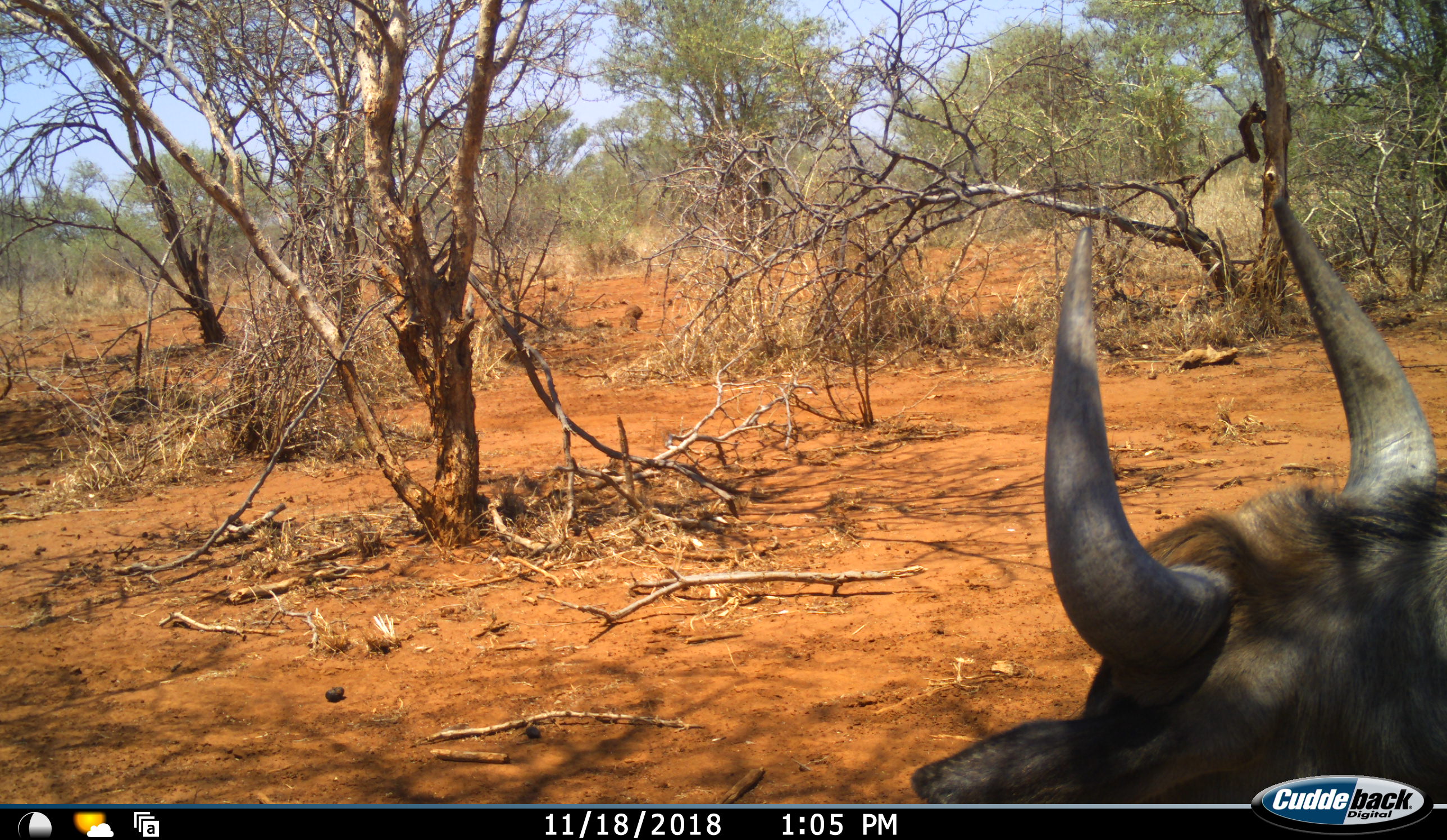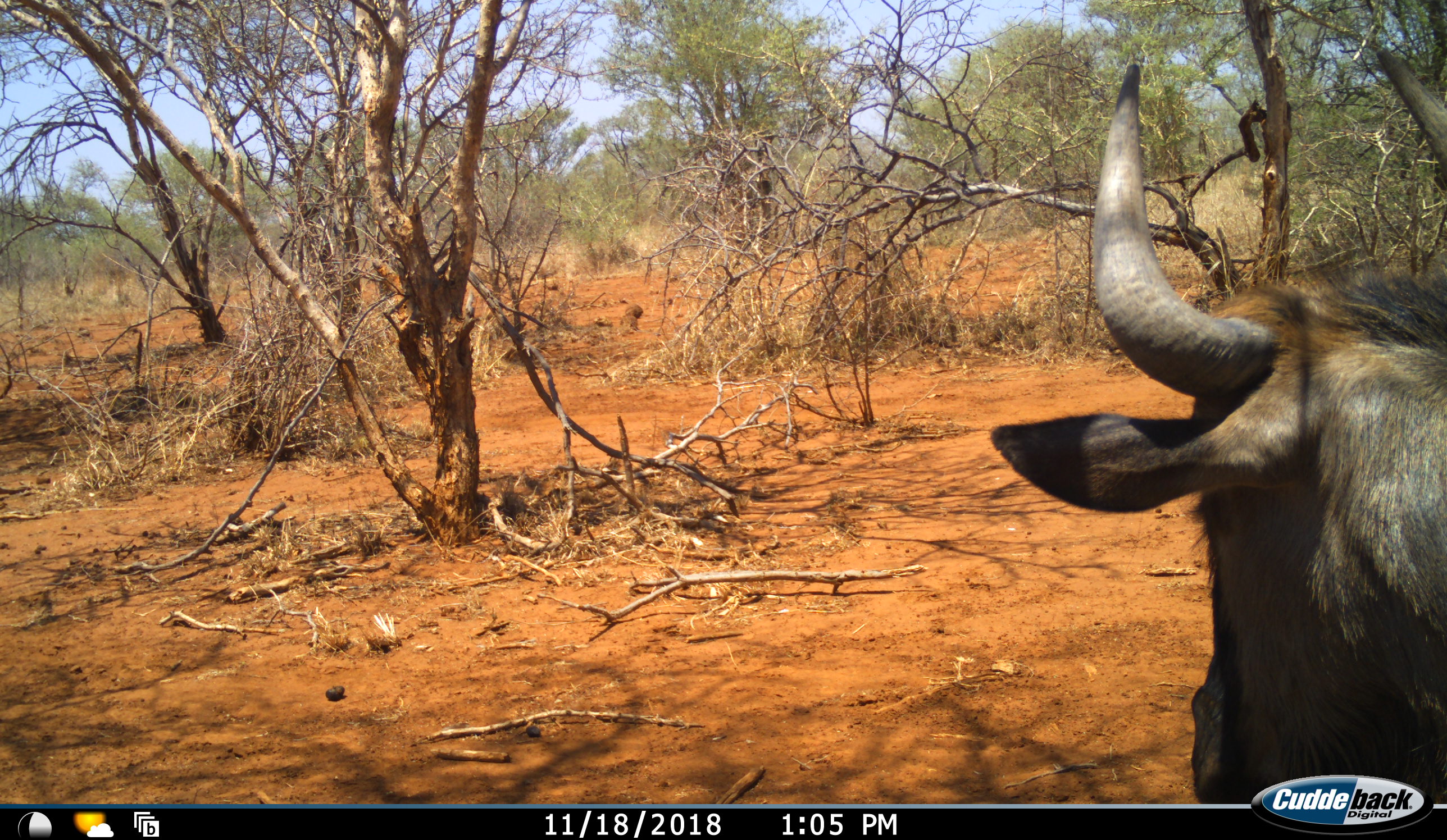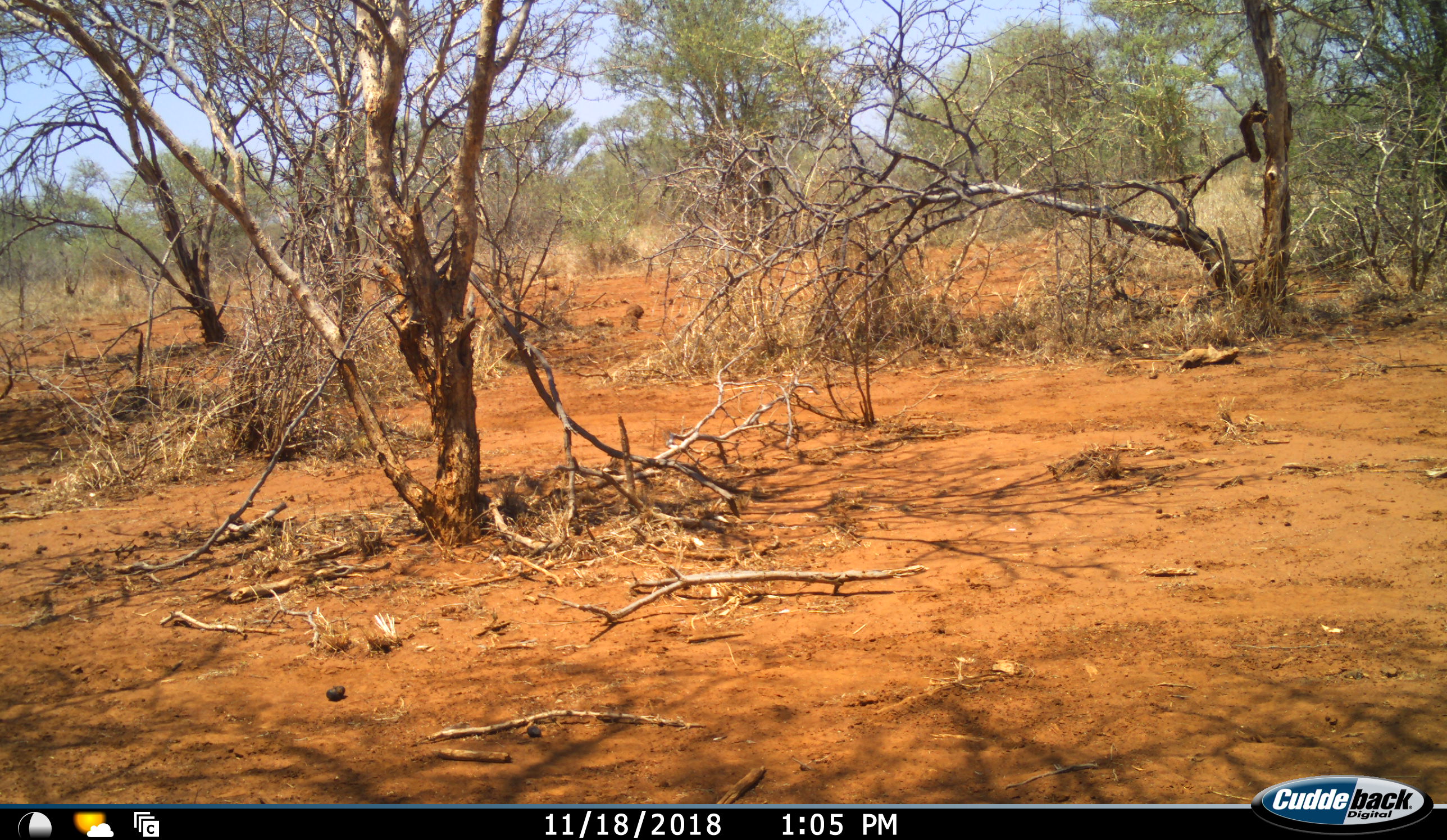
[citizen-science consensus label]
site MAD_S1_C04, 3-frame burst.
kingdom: Animalia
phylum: Chordata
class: Mammalia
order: Artiodactyla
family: Bovidae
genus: Connochaetes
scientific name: Connochaetes taurinus taurinus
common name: blue wildebeest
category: wildebeestblue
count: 1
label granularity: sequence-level